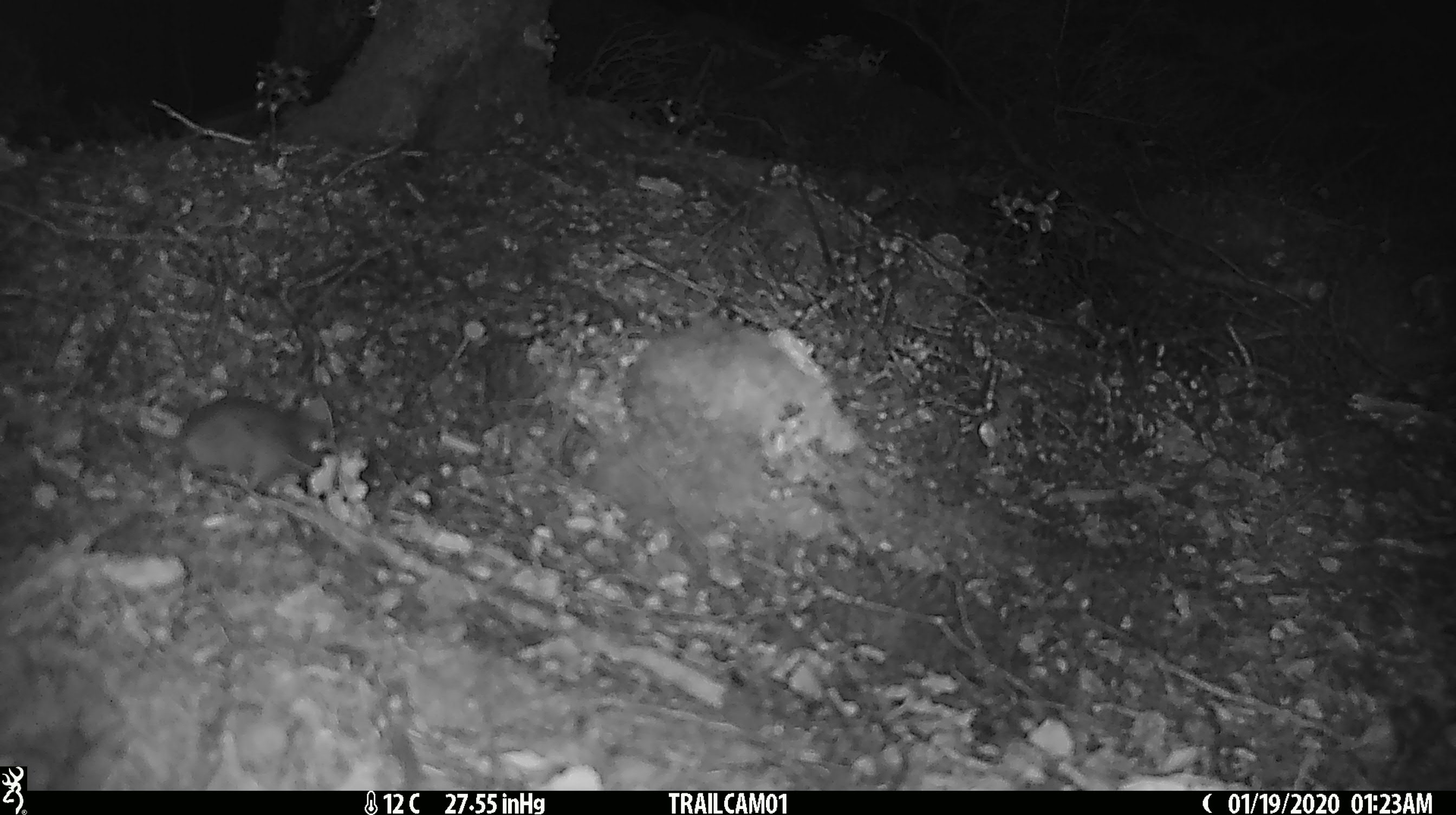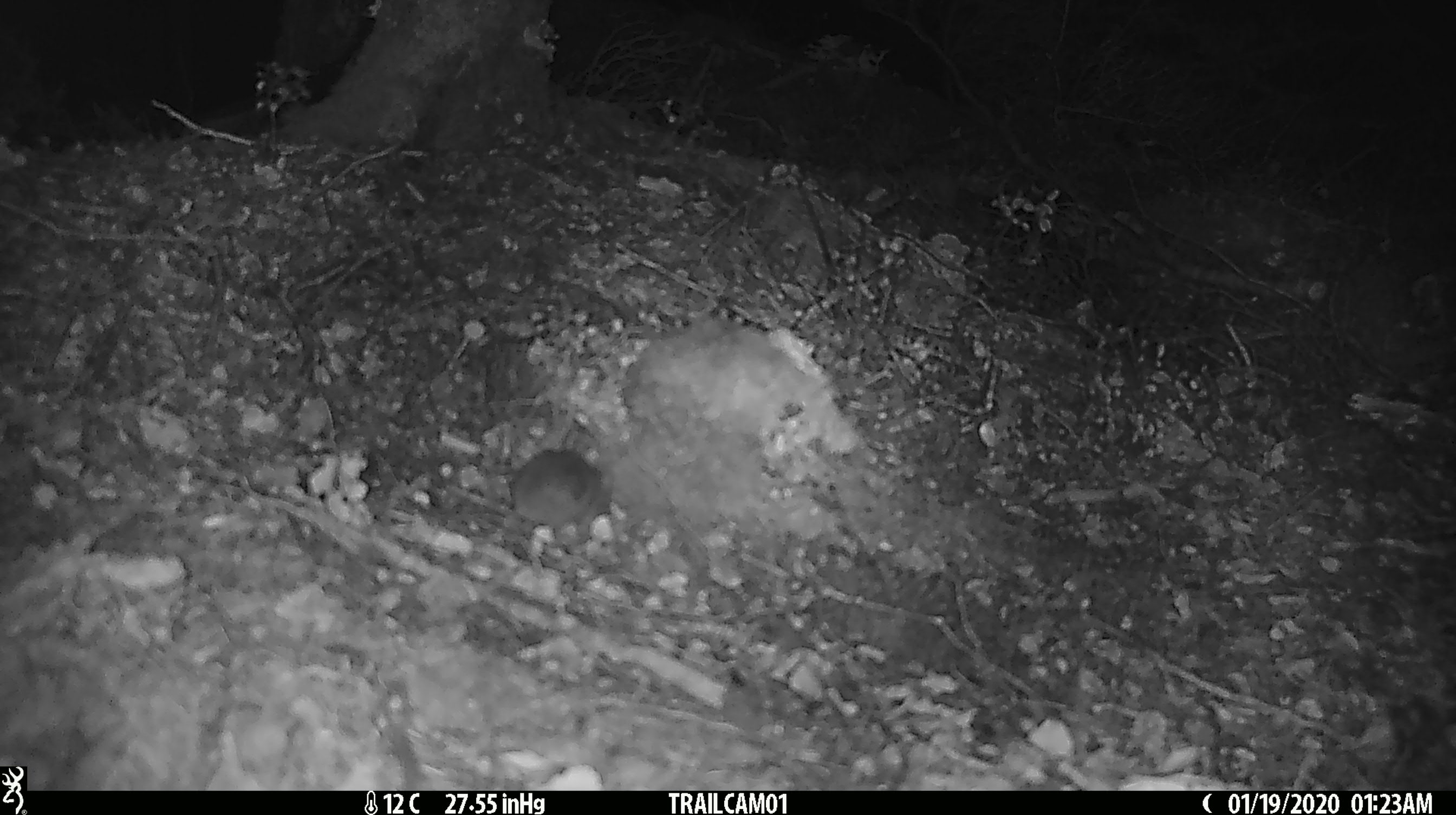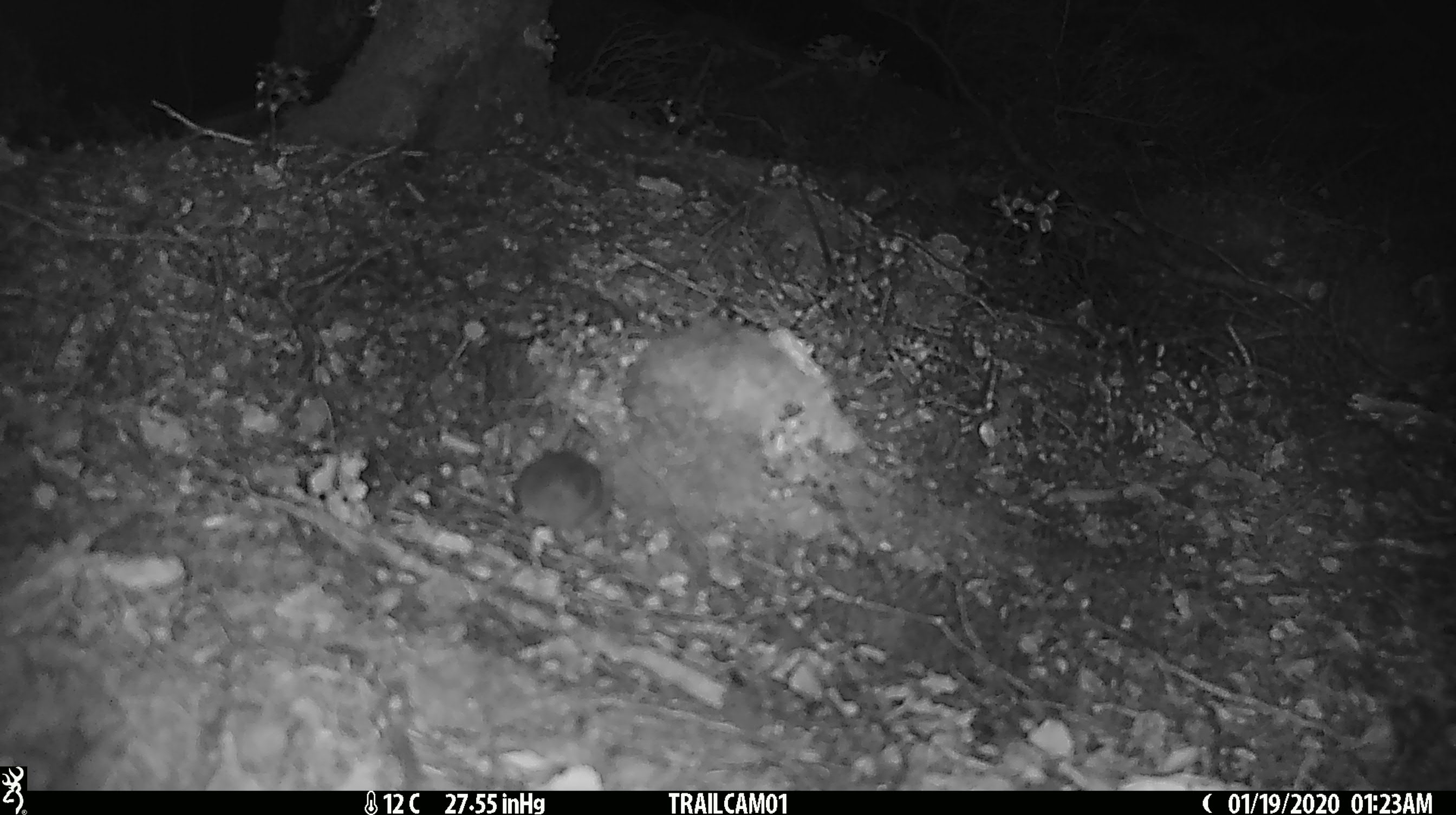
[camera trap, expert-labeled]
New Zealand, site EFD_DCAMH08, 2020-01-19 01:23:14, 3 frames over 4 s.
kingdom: Animalia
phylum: Chordata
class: Mammalia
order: Rodentia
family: Muridae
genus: Mus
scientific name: Mus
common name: mouse